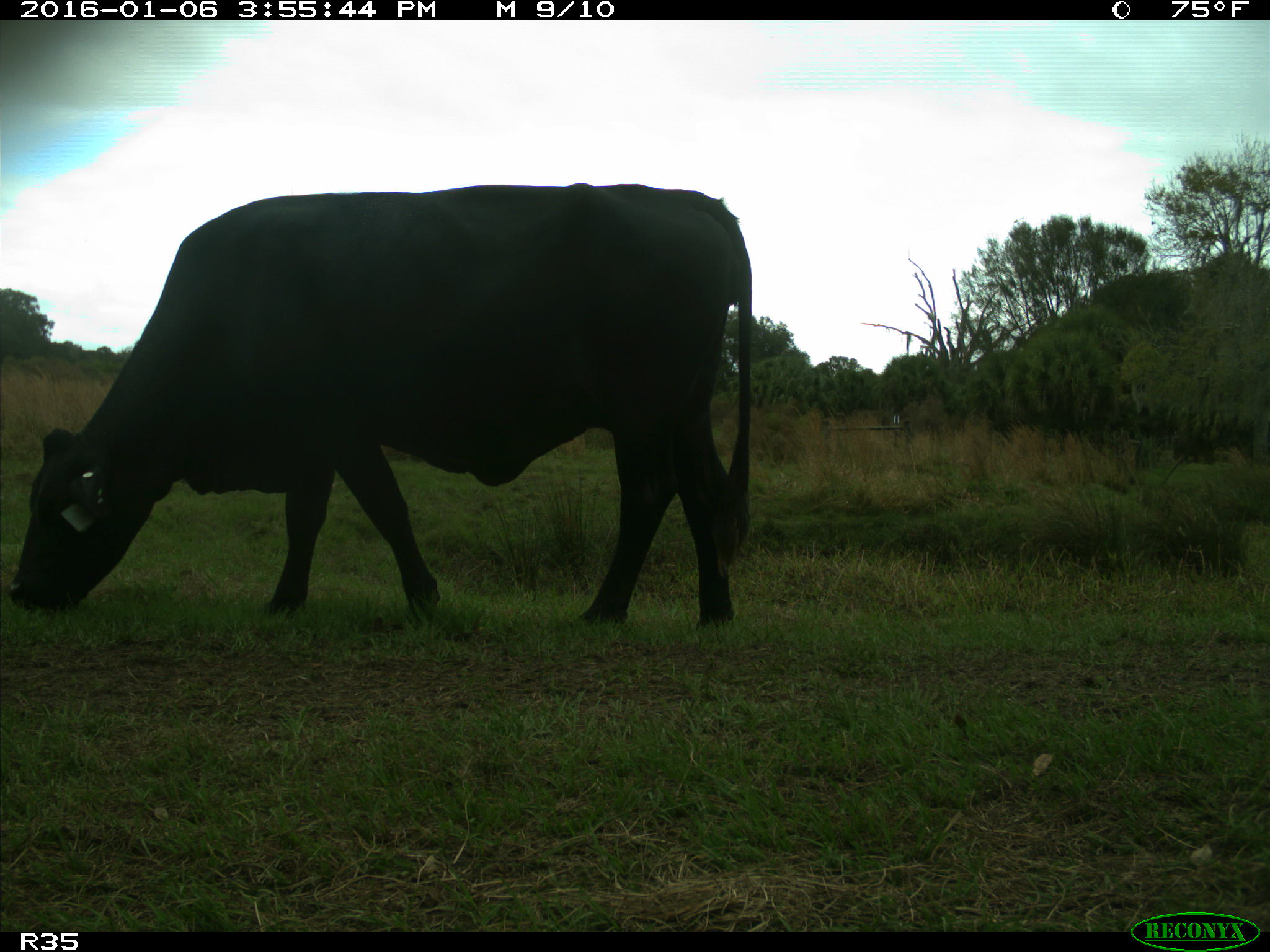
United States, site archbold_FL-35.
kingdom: Animalia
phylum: Chordata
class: Mammalia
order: Artiodactyla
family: Bovidae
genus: Bos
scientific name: Bos taurus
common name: domestic cow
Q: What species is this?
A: Bos taurus (domestic cow).